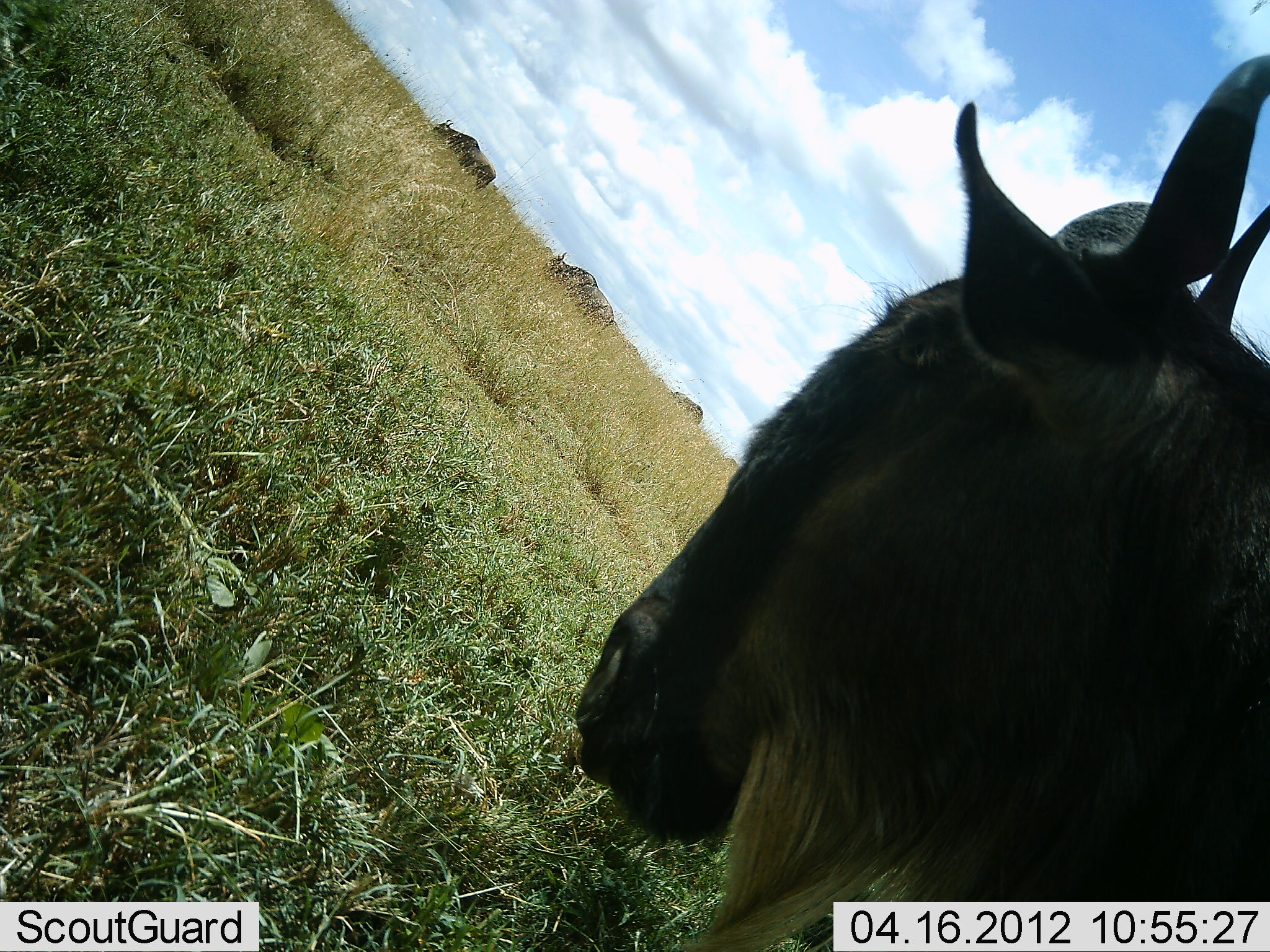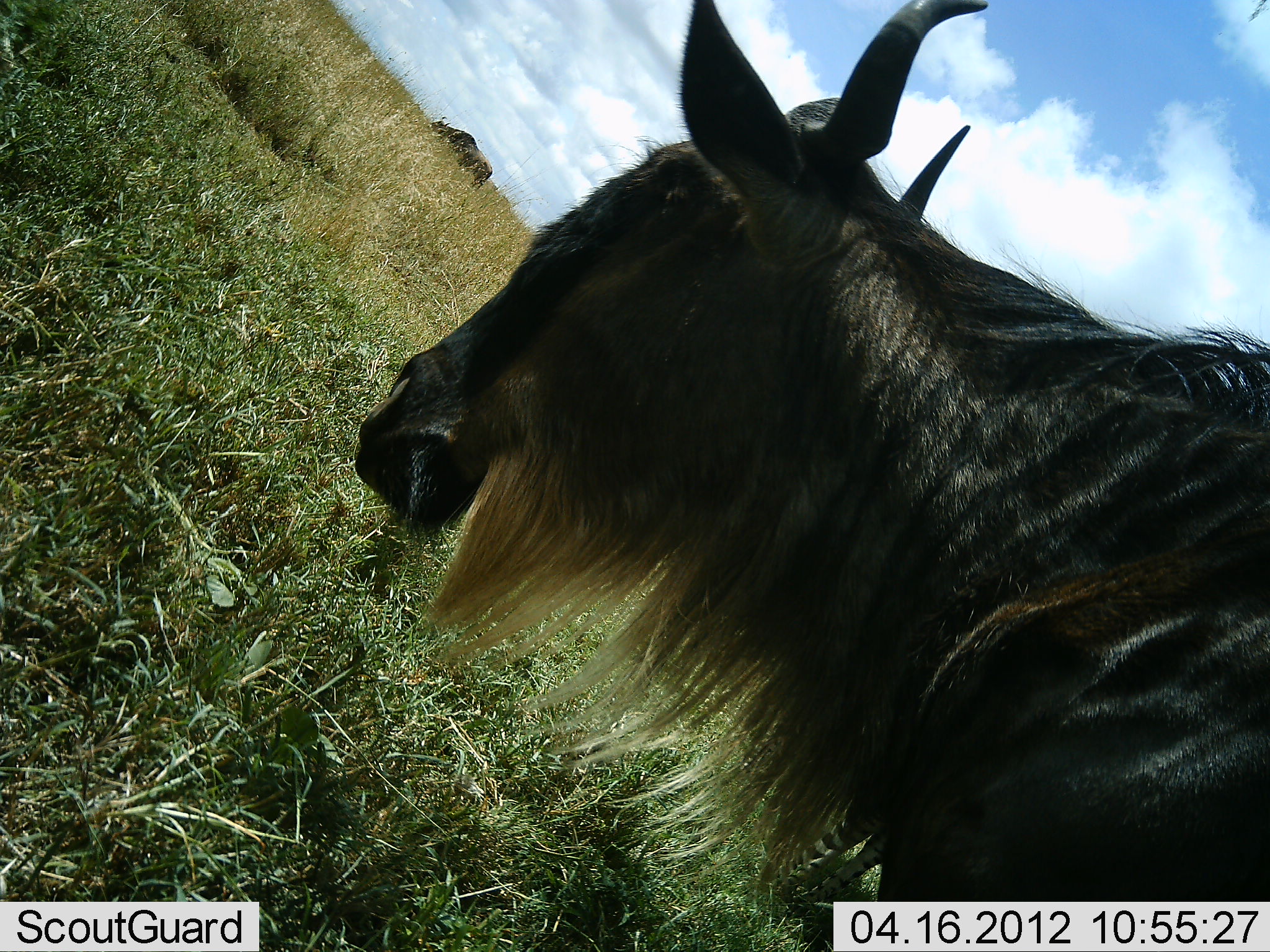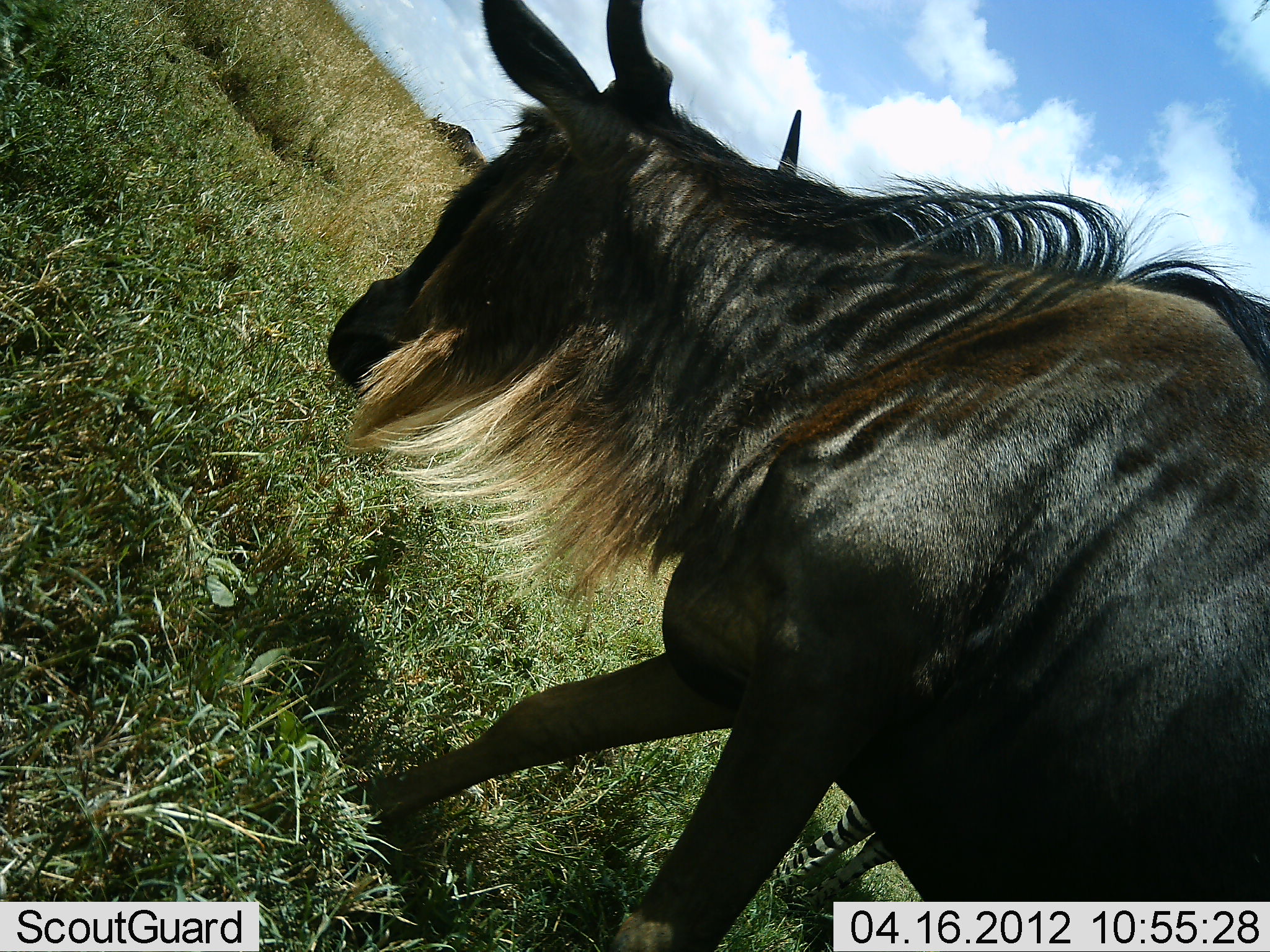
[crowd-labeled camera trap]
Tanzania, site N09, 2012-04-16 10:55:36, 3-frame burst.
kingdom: Animalia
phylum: Chordata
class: Mammalia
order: Artiodactyla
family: Bovidae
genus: Connochaetes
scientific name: Connochaetes taurinus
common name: blue wildebeest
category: wildebeest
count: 3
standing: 5%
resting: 0%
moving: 90%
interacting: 0%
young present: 0%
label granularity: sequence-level